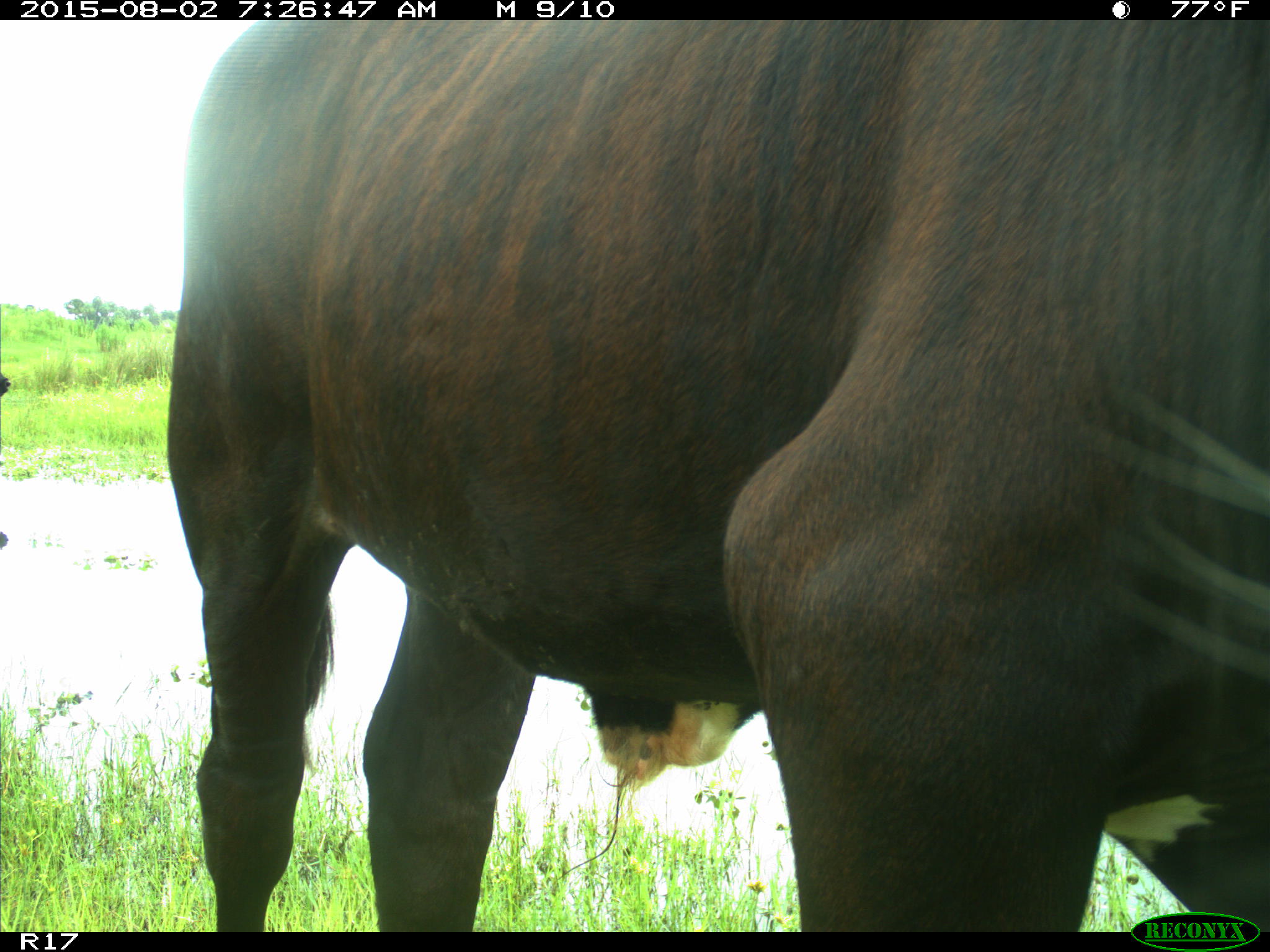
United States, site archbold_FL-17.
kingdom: Animalia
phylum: Chordata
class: Mammalia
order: Artiodactyla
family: Bovidae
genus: Bos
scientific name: Bos taurus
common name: domestic cow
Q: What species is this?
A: Bos taurus (domestic cow).